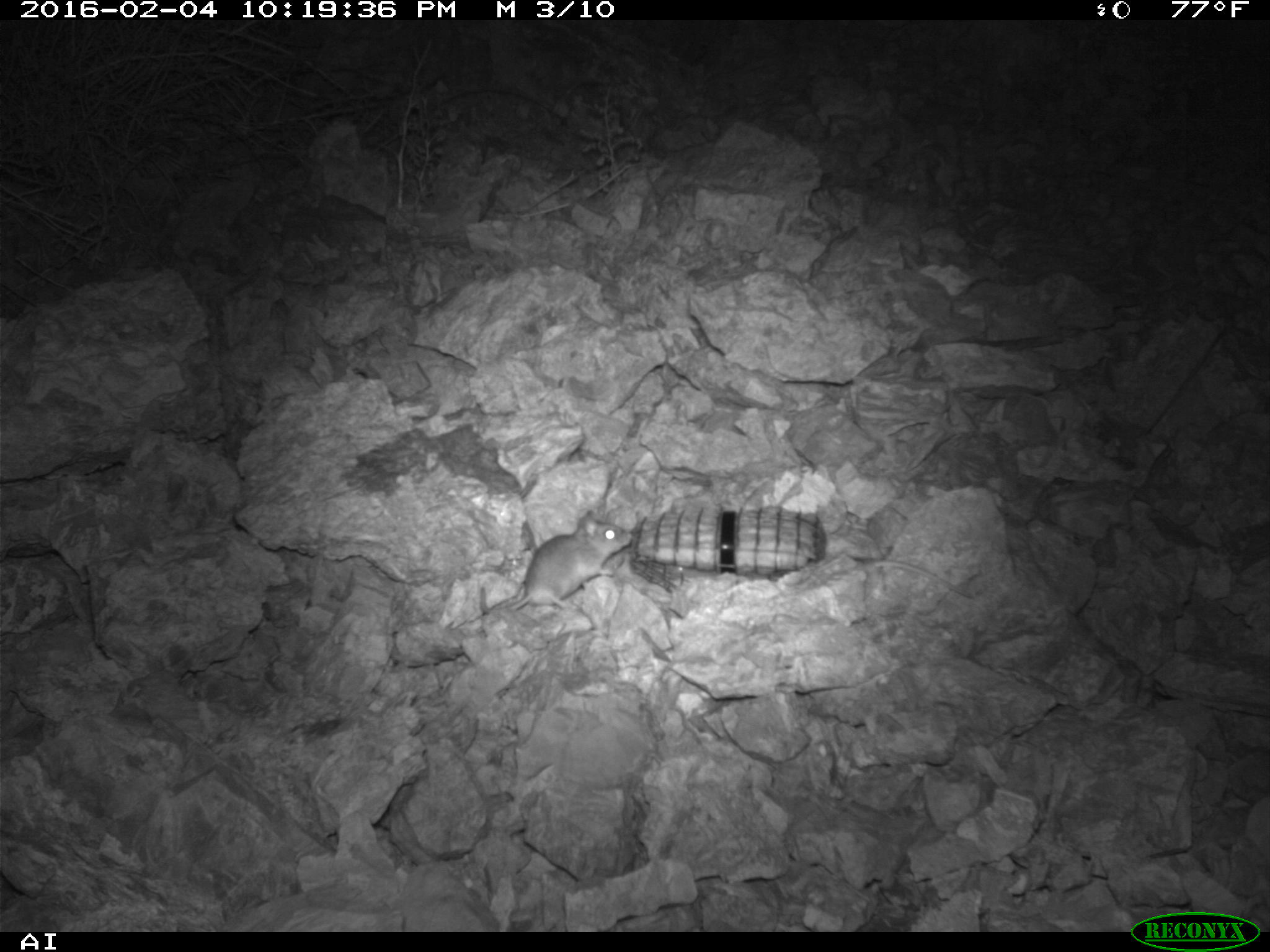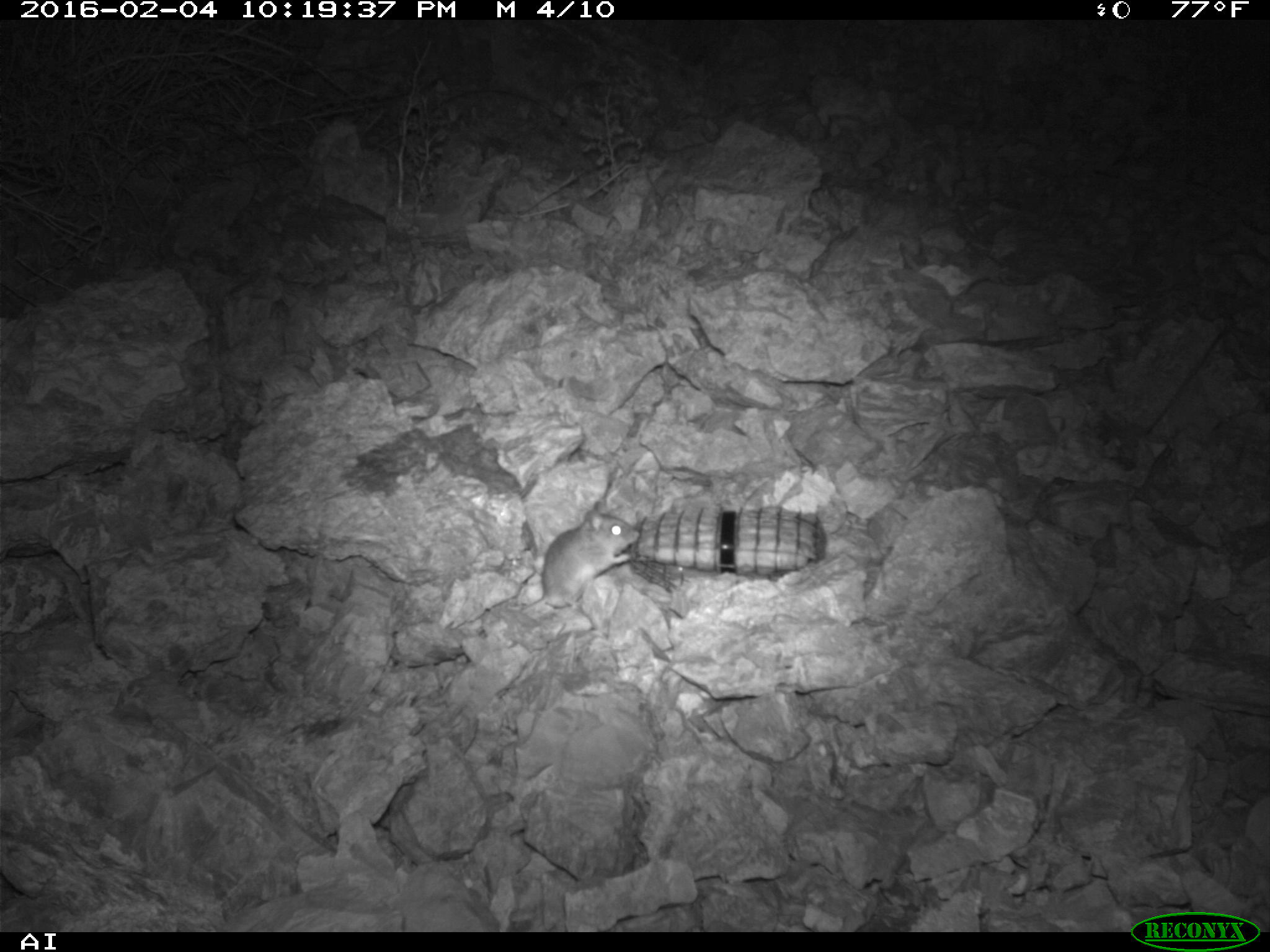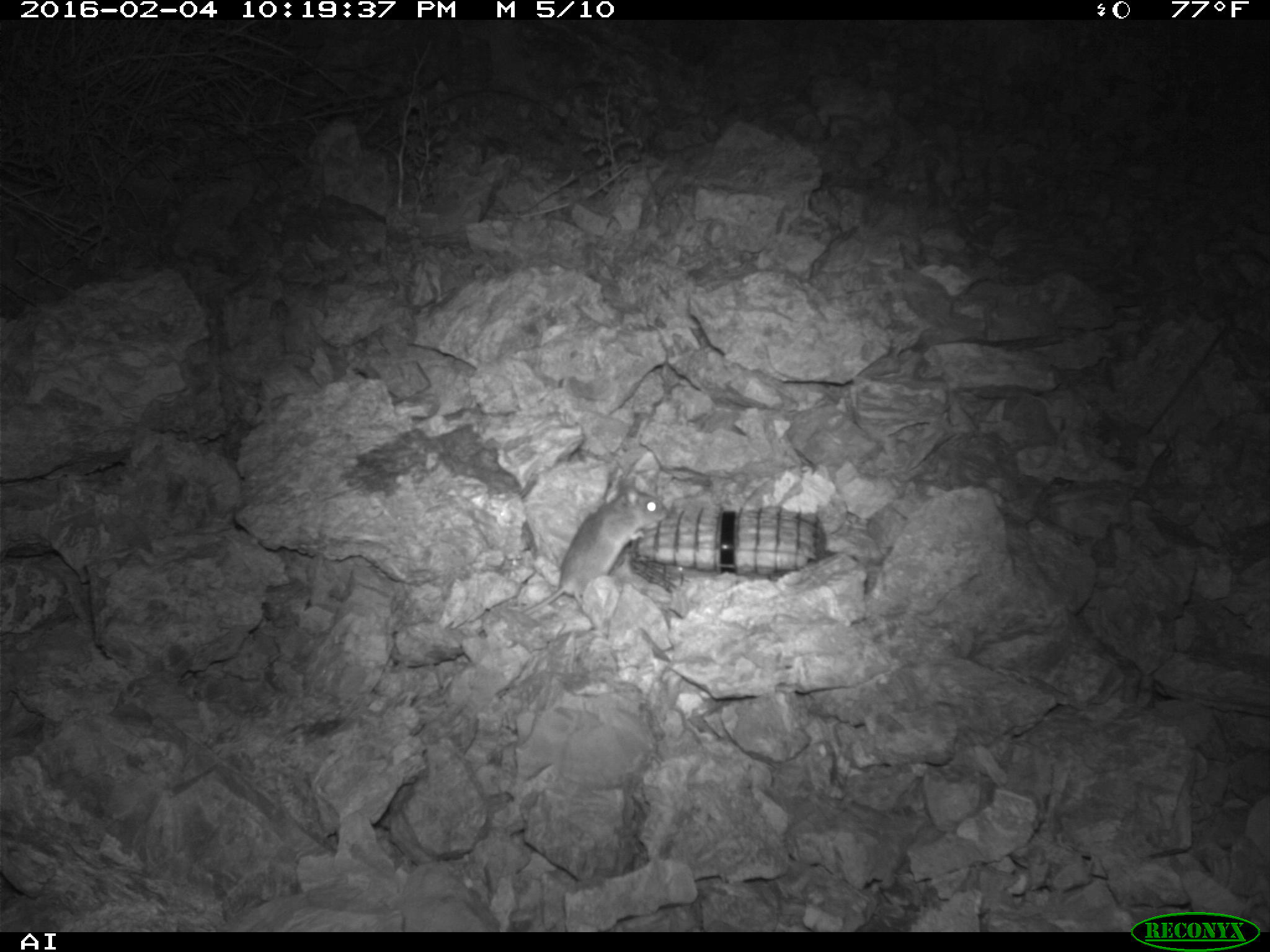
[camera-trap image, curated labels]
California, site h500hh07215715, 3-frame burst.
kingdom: Animalia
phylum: Chordata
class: Mammalia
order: Rodentia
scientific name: Rodentia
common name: rodent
Rodent (Rodentia).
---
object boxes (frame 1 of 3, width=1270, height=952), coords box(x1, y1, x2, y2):
rodent: box(479, 509, 632, 615)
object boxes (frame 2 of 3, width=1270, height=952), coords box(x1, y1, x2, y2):
rodent: box(522, 501, 639, 613)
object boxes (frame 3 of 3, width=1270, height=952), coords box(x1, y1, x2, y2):
rodent: box(522, 479, 667, 615)